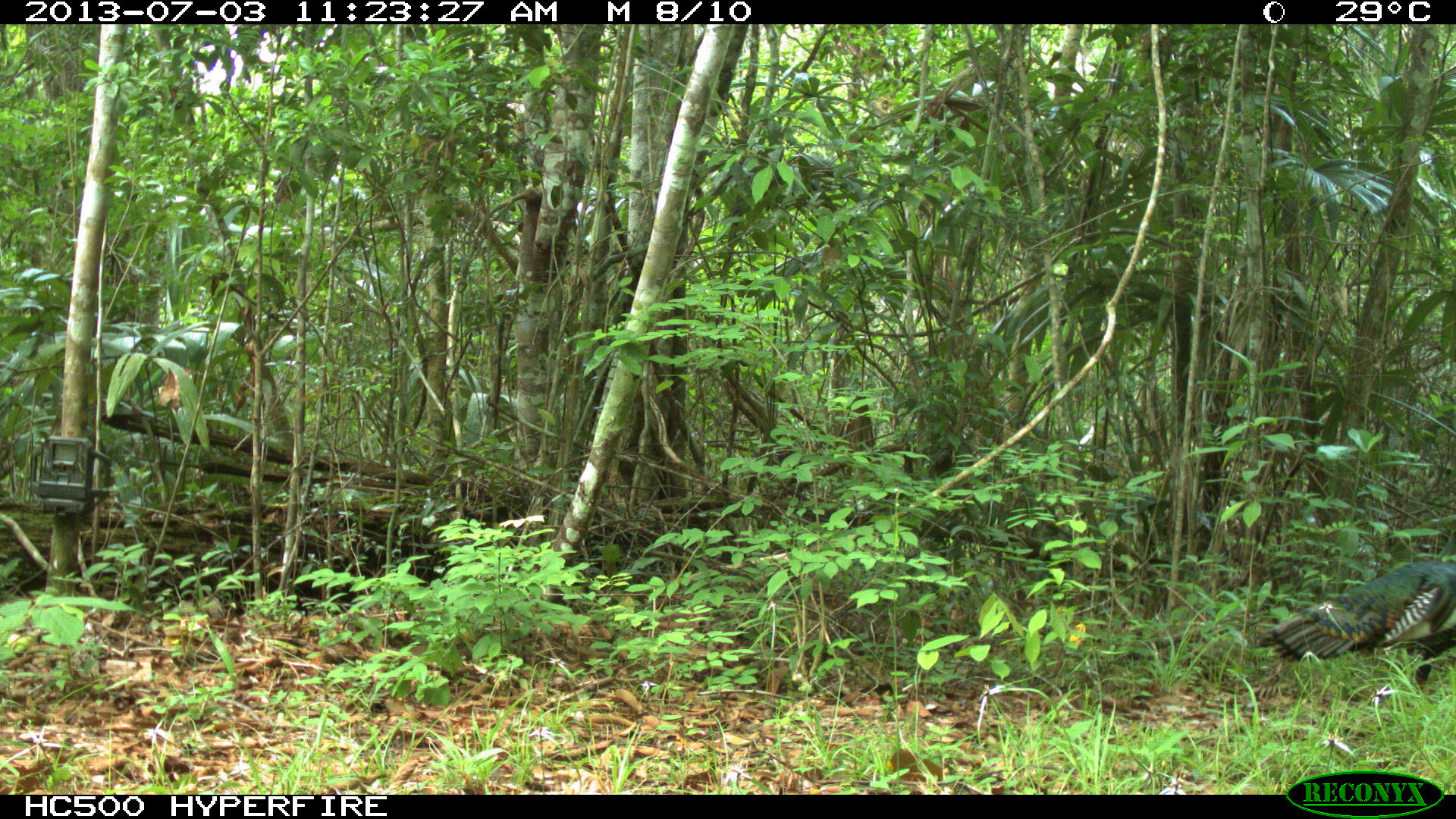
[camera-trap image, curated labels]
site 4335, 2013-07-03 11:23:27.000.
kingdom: Animalia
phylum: Chordata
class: Aves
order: Galliformes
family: Phasianidae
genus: Meleagris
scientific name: Meleagris ocellata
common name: ocellated turkey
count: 1